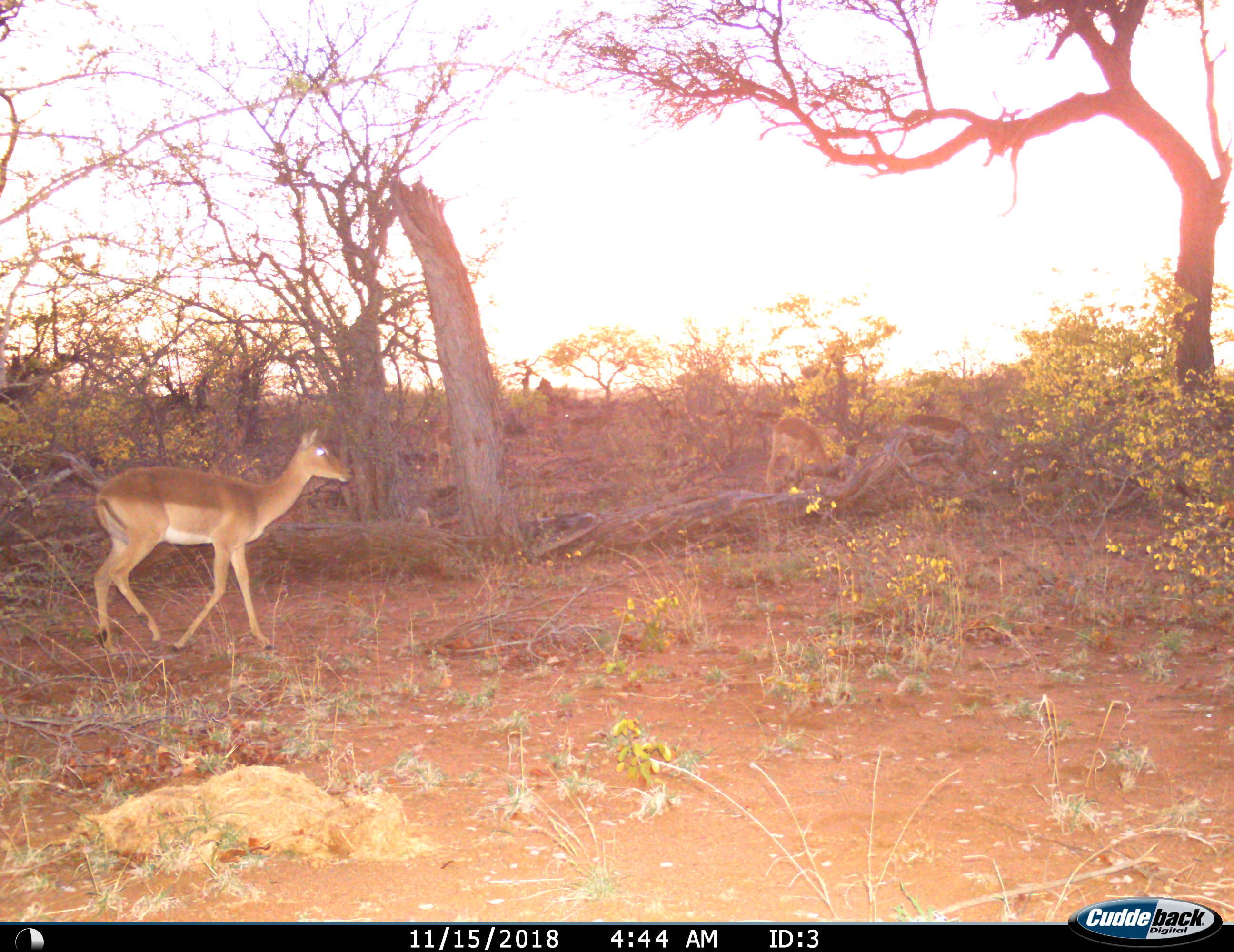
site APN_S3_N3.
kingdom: Animalia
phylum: Chordata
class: Mammalia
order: Artiodactyla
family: Bovidae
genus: Aepyceros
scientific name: Aepyceros melampus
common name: impala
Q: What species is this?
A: Impala (Aepyceros melampus).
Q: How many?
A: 2.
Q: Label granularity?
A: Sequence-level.